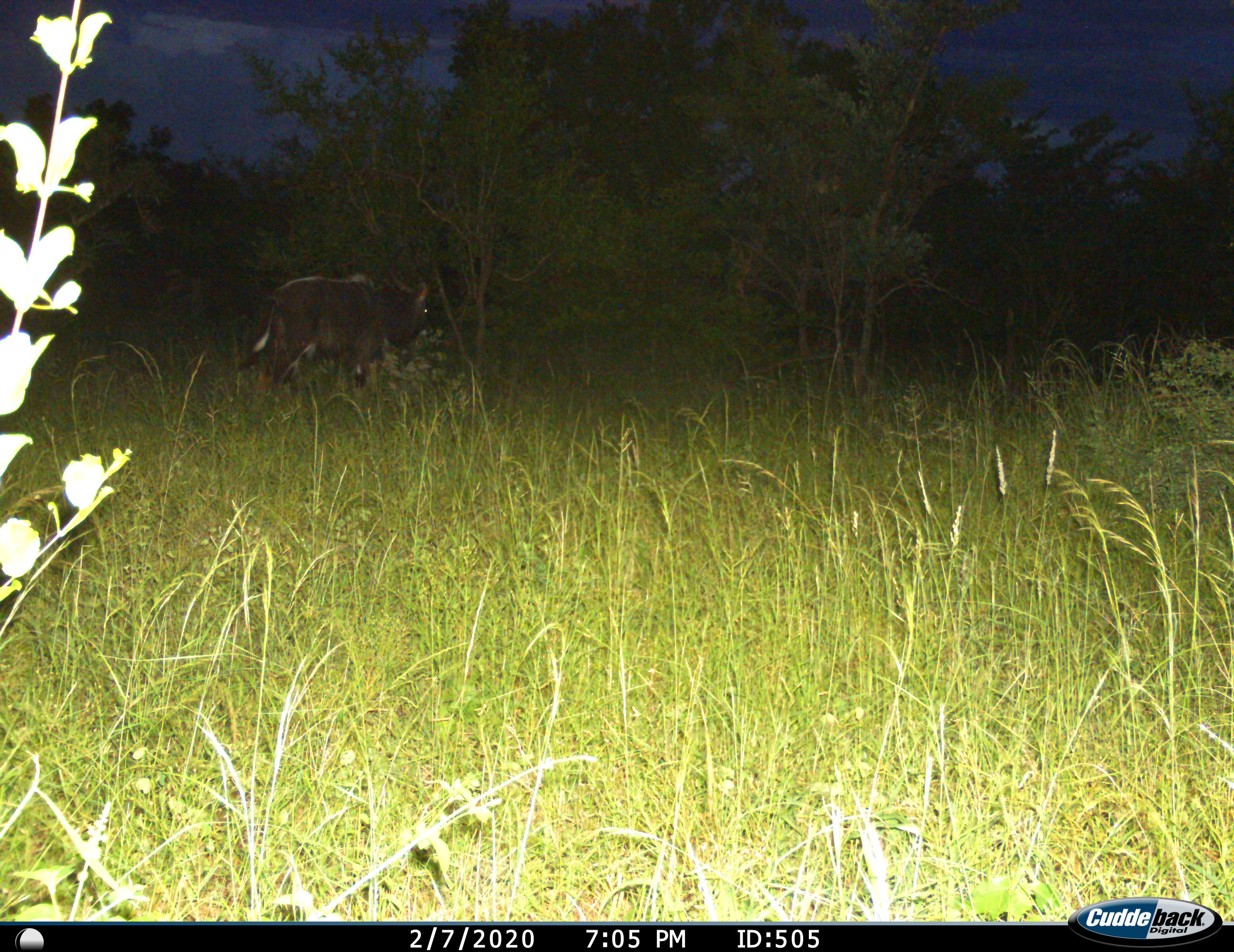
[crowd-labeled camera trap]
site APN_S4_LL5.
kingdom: Animalia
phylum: Chordata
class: Mammalia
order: Artiodactyla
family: Bovidae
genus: Tragelaphus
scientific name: Tragelaphus angasii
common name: nyala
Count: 1.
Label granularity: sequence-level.